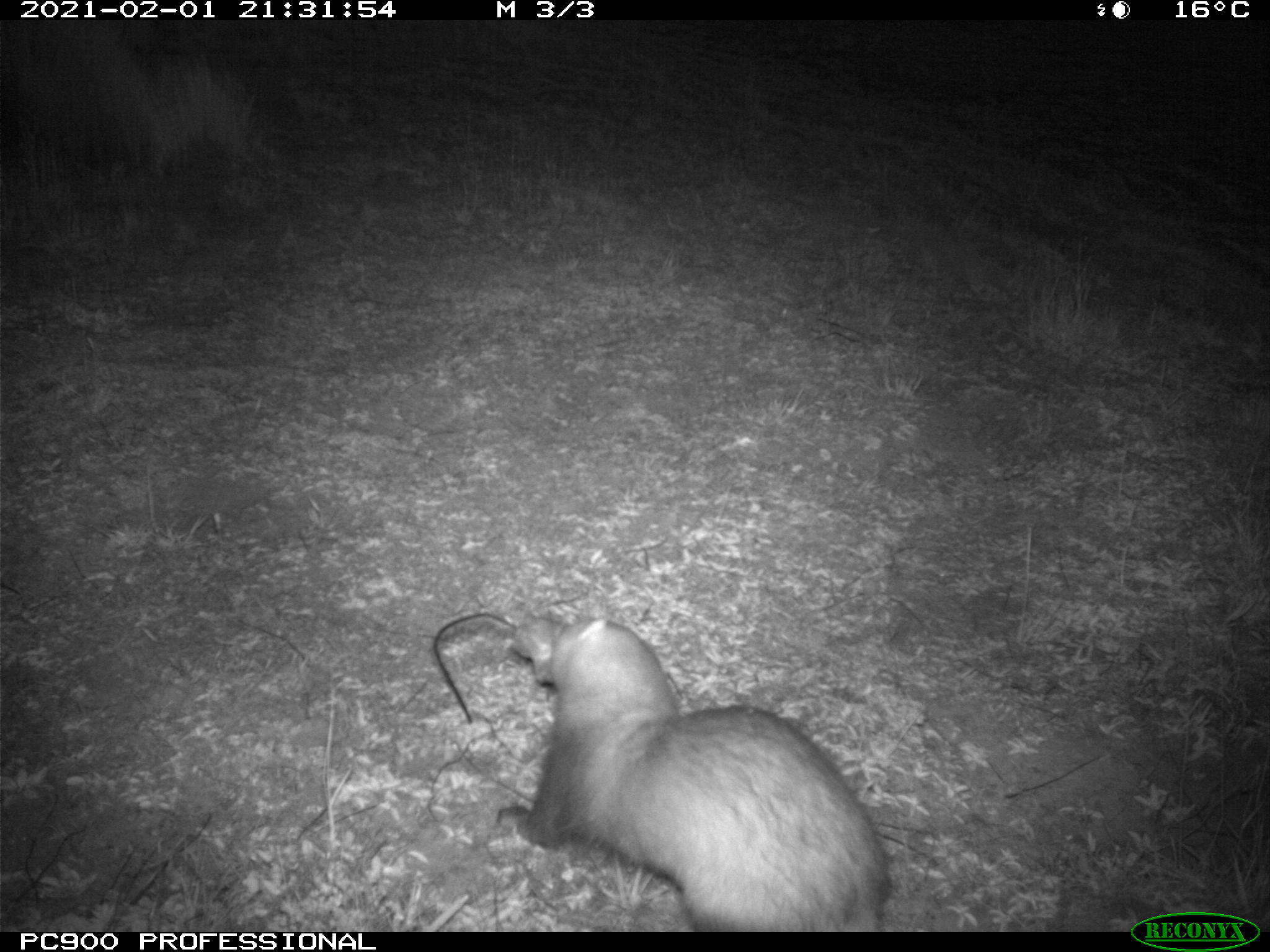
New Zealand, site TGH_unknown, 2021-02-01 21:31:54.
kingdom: Animalia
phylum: Chordata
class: Mammalia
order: Carnivora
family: Mustelidae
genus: Mustela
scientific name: Mustela furo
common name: ferret